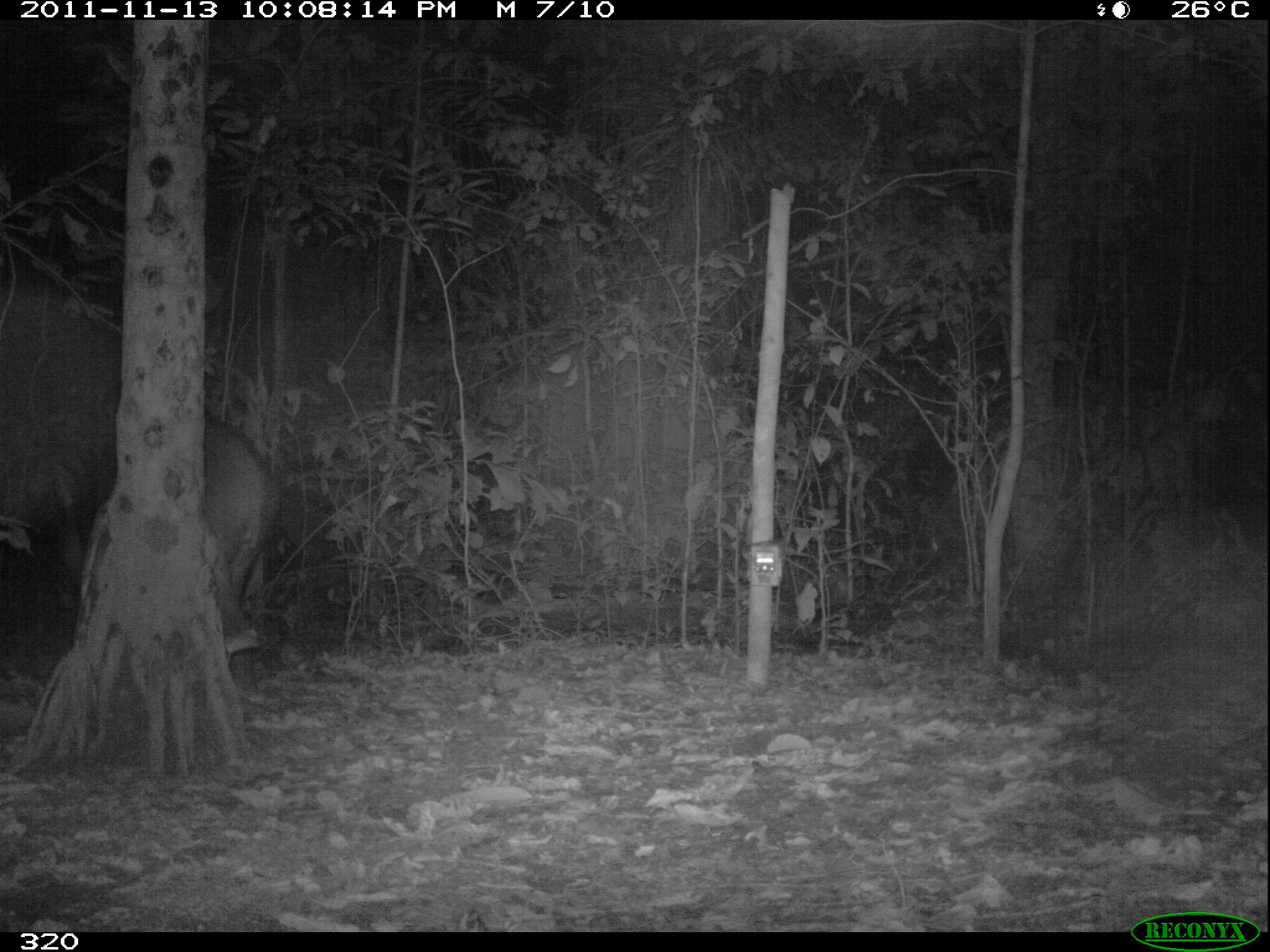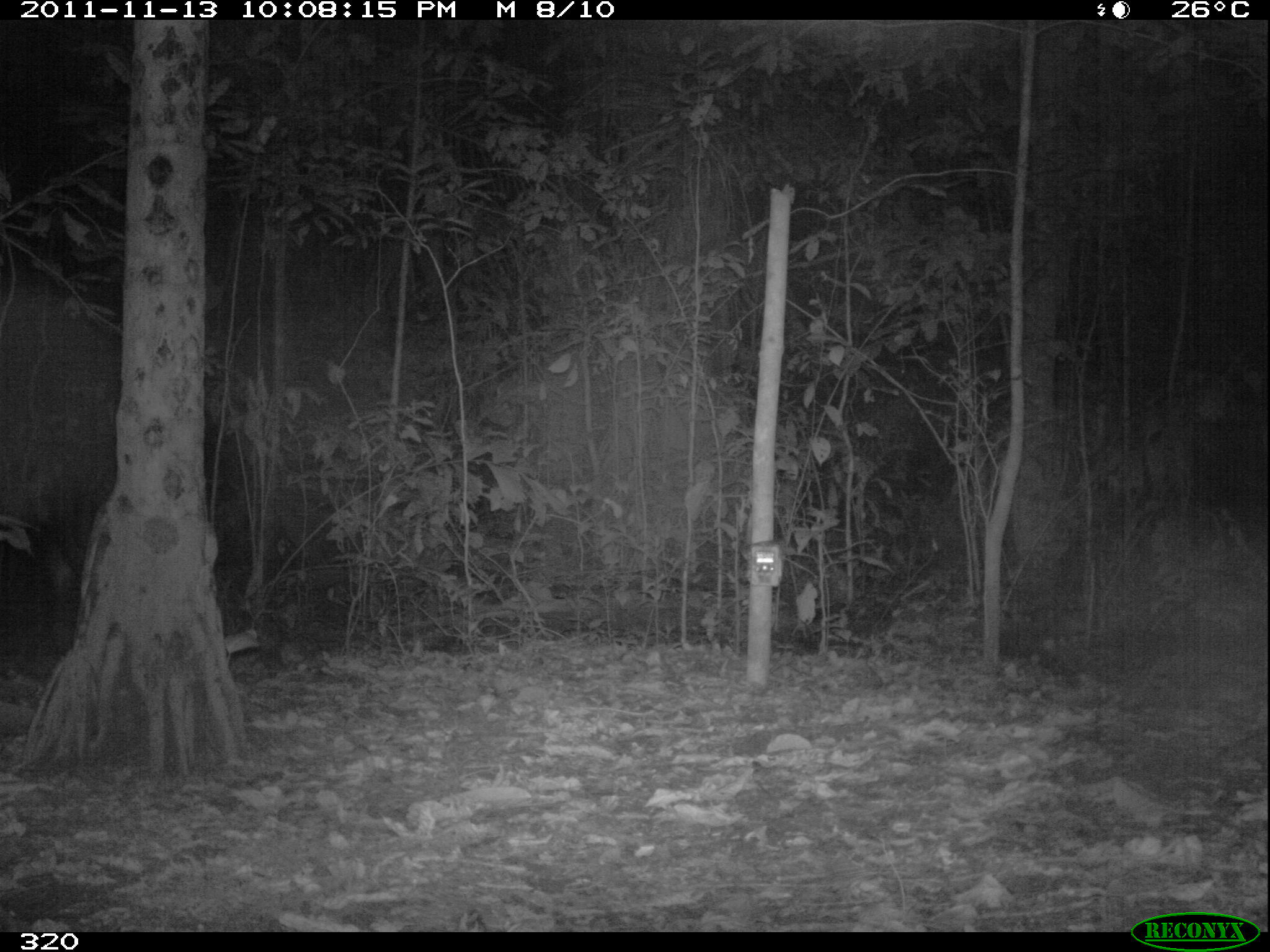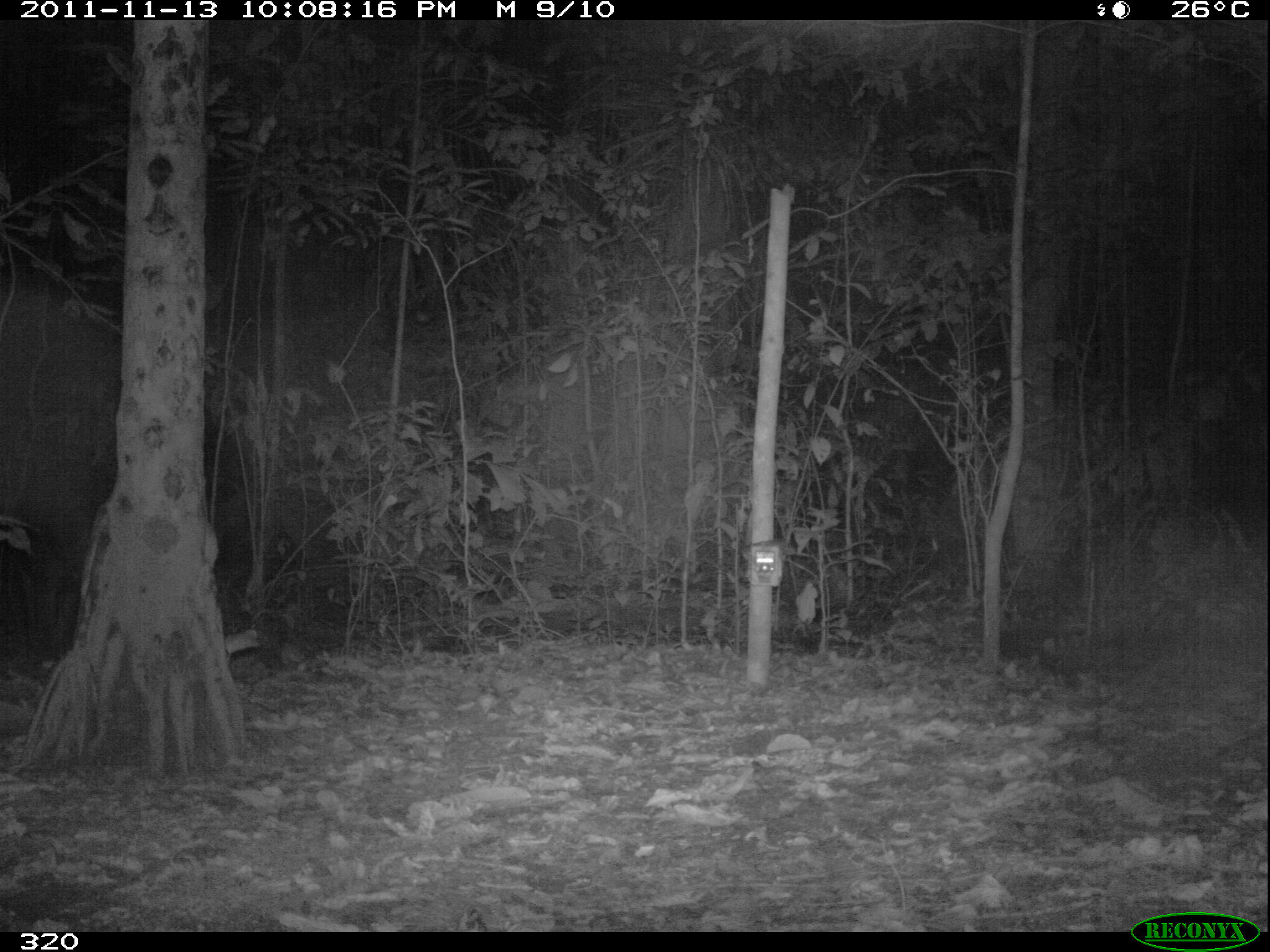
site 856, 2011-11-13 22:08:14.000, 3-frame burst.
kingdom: Animalia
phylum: Chordata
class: Mammalia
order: Perissodactyla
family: Tapiridae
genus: Tapirus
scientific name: Tapirus terrestris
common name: south american tapir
Tapirus terrestris (south american tapir).